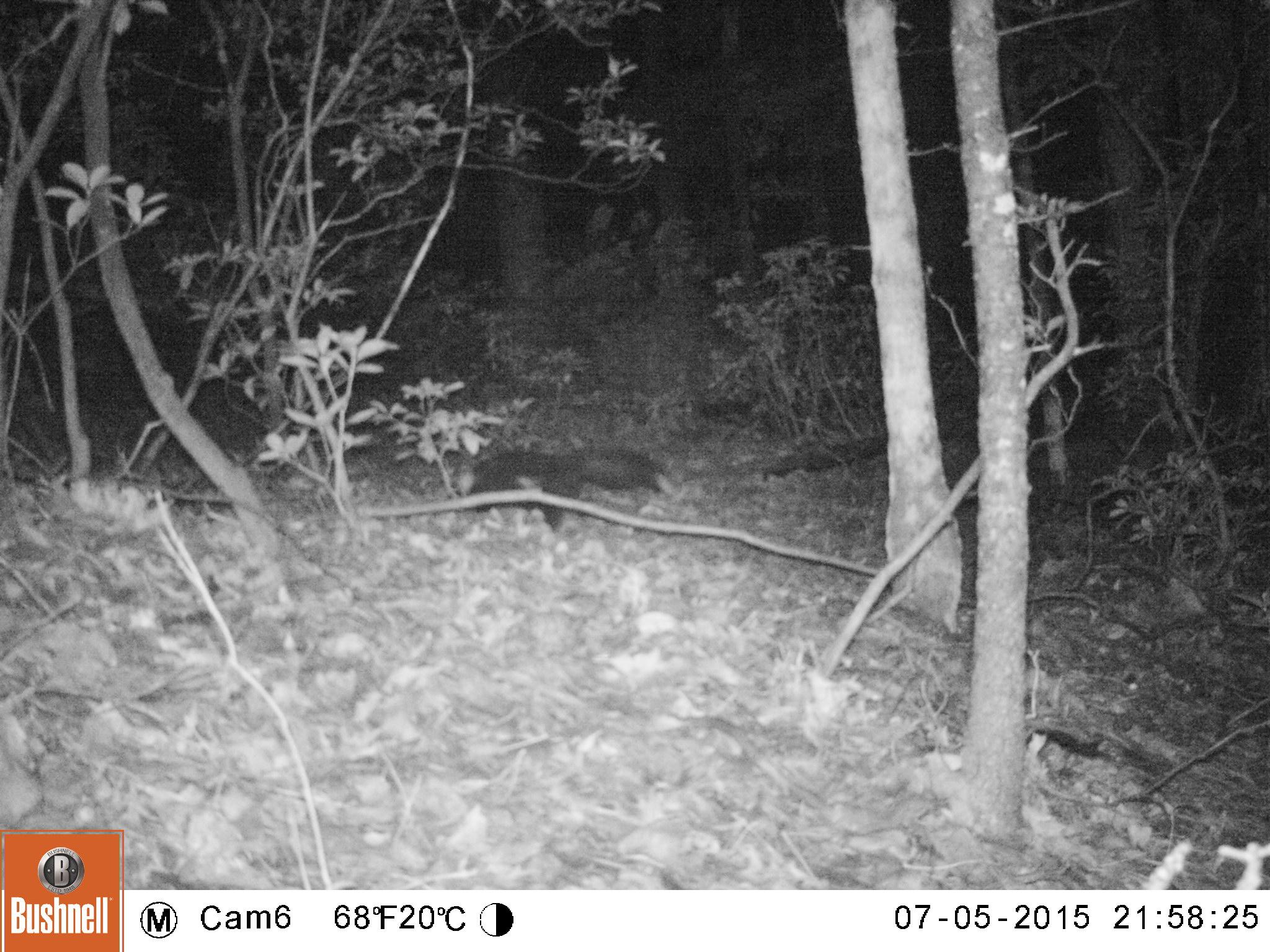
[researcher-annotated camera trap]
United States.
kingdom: Animalia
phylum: Chordata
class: Mammalia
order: Carnivora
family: Mephitidae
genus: Mephitis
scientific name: Mephitis mephitis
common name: striped skunk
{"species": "Striped Skunk (Mephitis mephitis)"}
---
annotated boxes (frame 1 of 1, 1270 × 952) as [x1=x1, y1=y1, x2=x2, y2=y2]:
Striped Skunk: [x1=441, y1=441, x2=671, y2=530]